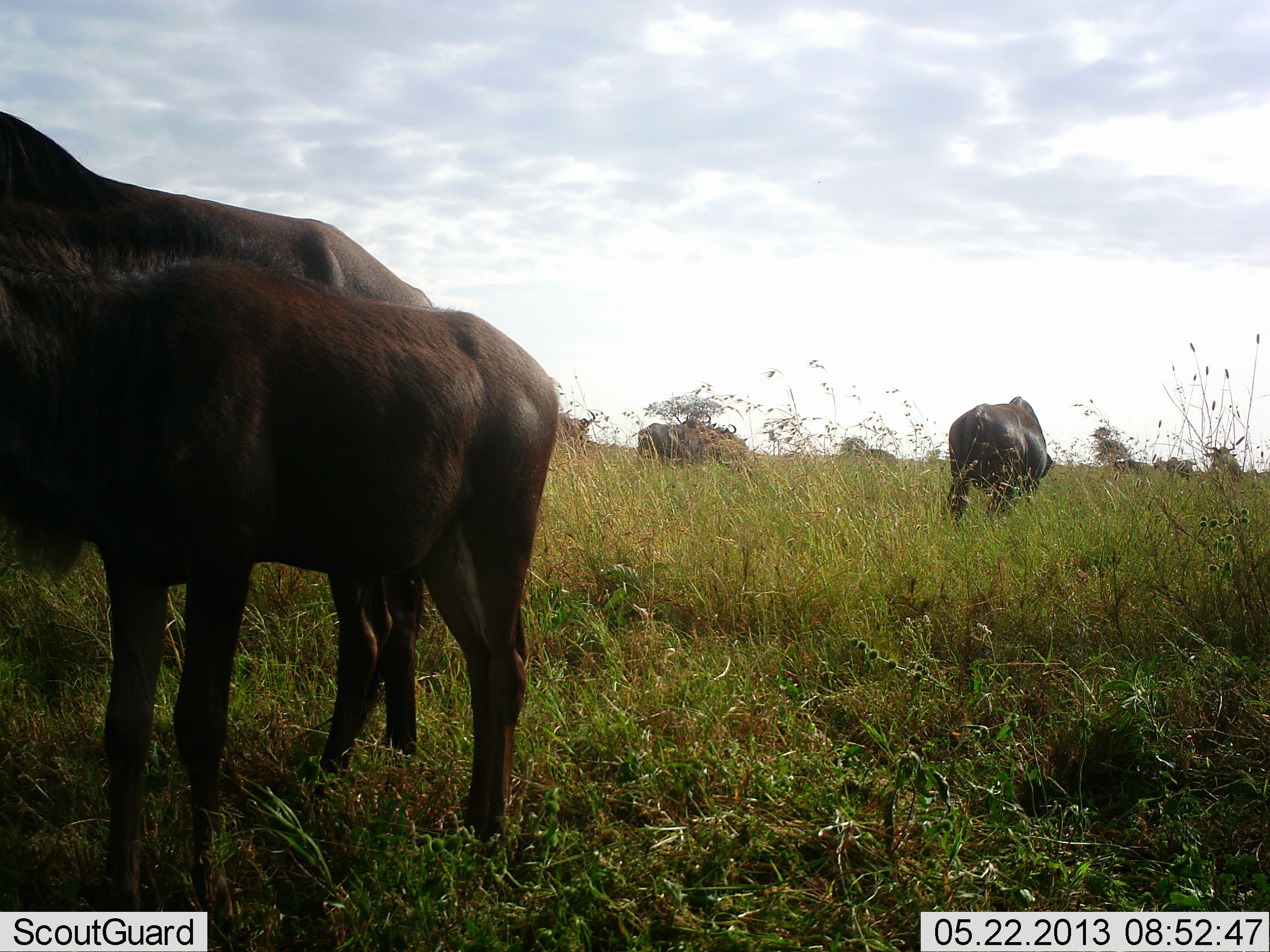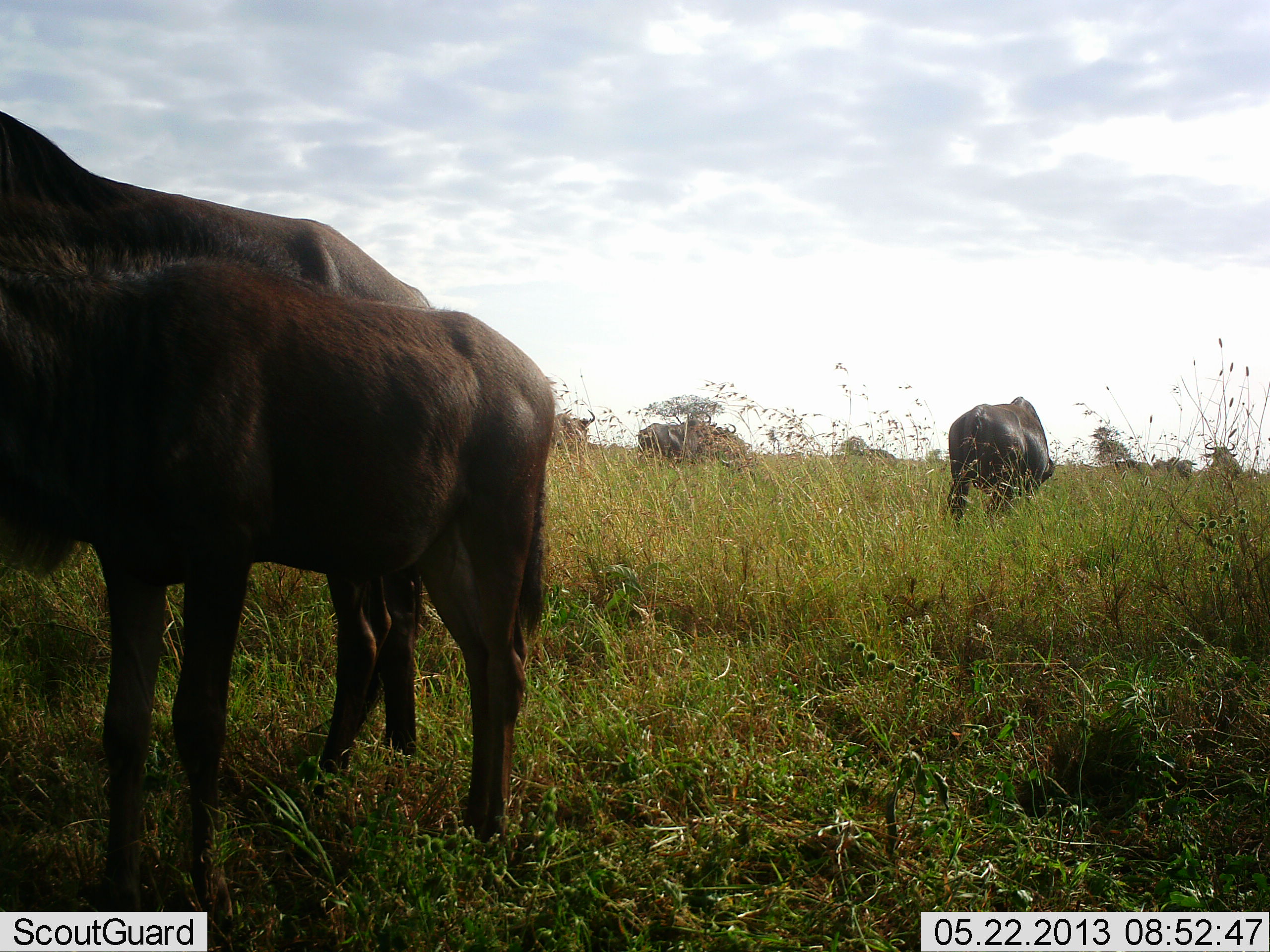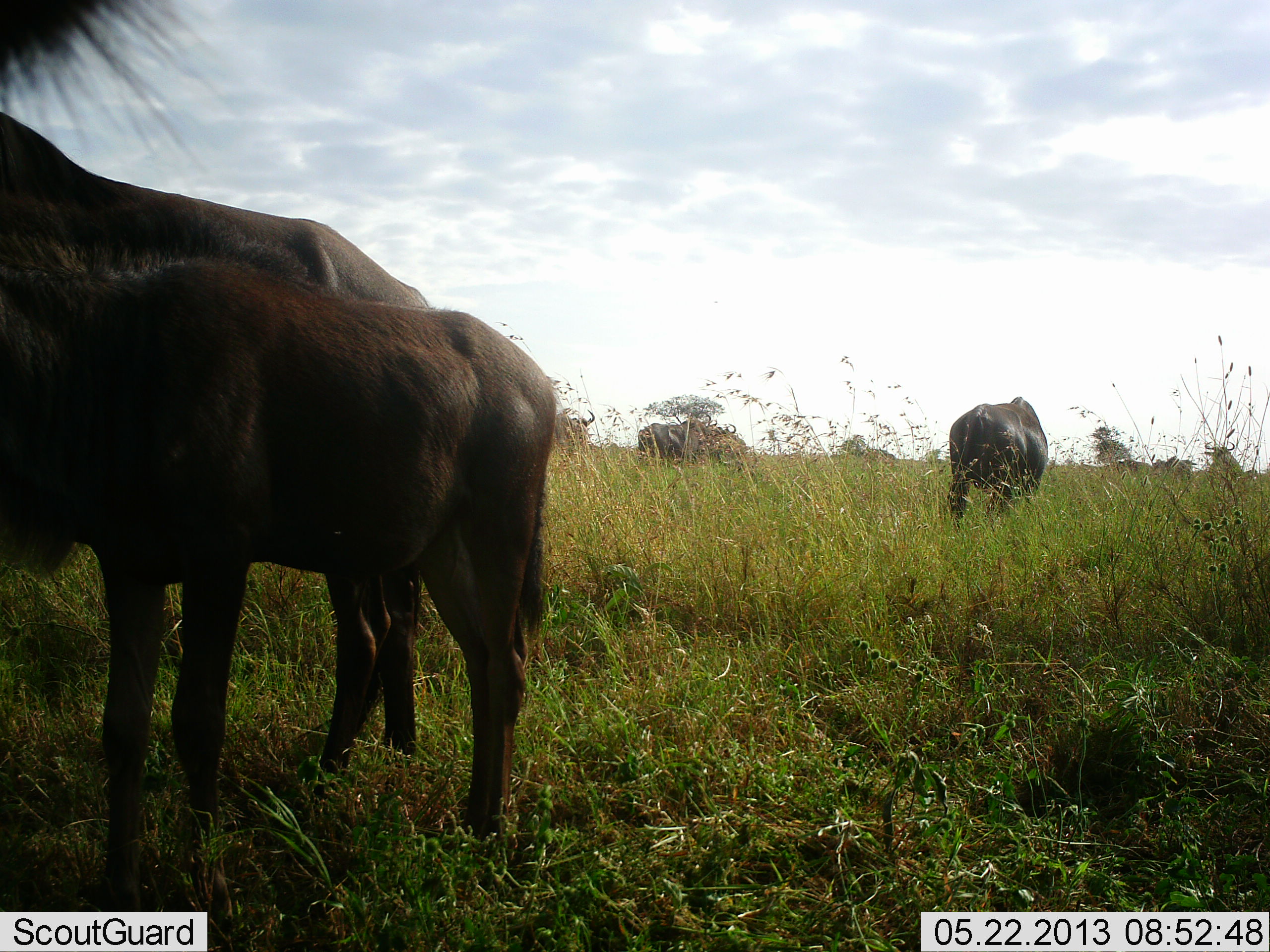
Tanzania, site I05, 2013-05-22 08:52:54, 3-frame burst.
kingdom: Animalia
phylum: Chordata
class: Mammalia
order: Artiodactyla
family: Bovidae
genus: Connochaetes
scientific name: Connochaetes taurinus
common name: blue wildebeest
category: wildebeest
Wildebeest (blue wildebeest) (Connochaetes taurinus), count 7. Behavior (volunteer vote fractions): standing 73%, resting 7%, moving 20%, interacting 0%. Young present (vote fraction): 67%. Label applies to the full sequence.